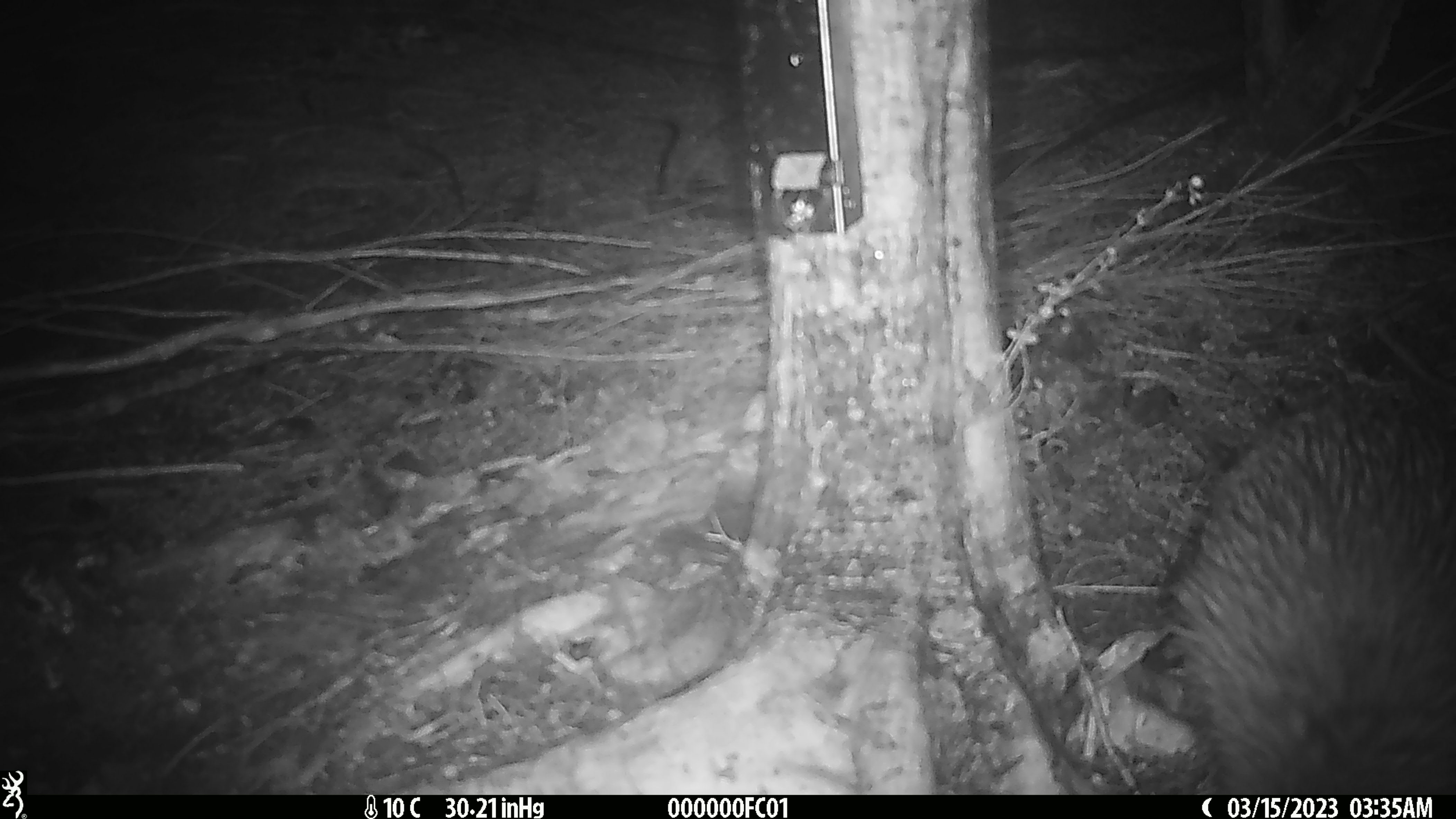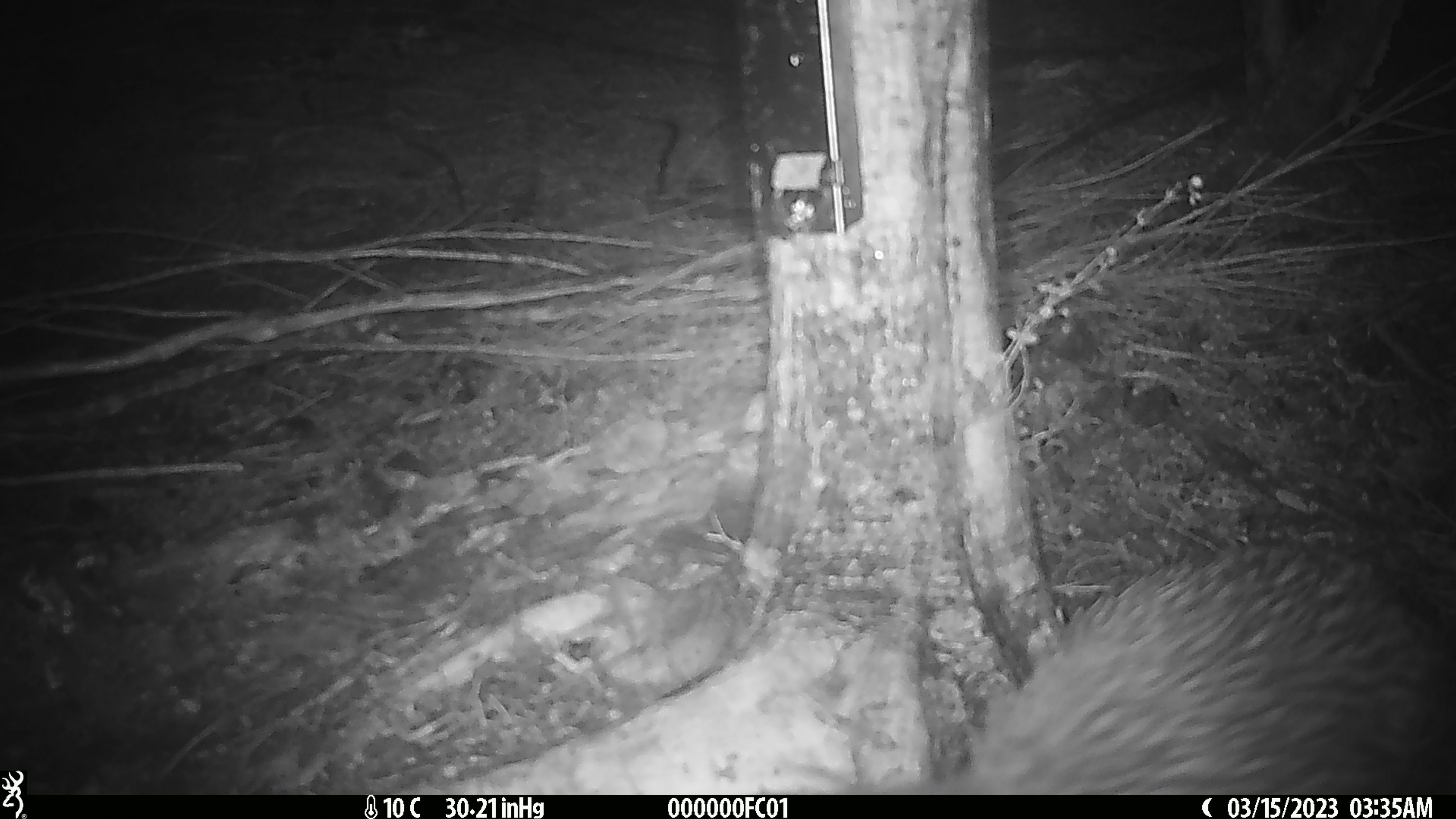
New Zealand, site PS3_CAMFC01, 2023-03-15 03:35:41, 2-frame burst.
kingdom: Animalia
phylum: Chordata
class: Aves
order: Apterygiformes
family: Apterygidae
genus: Apteryx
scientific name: Apteryx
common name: kiwi